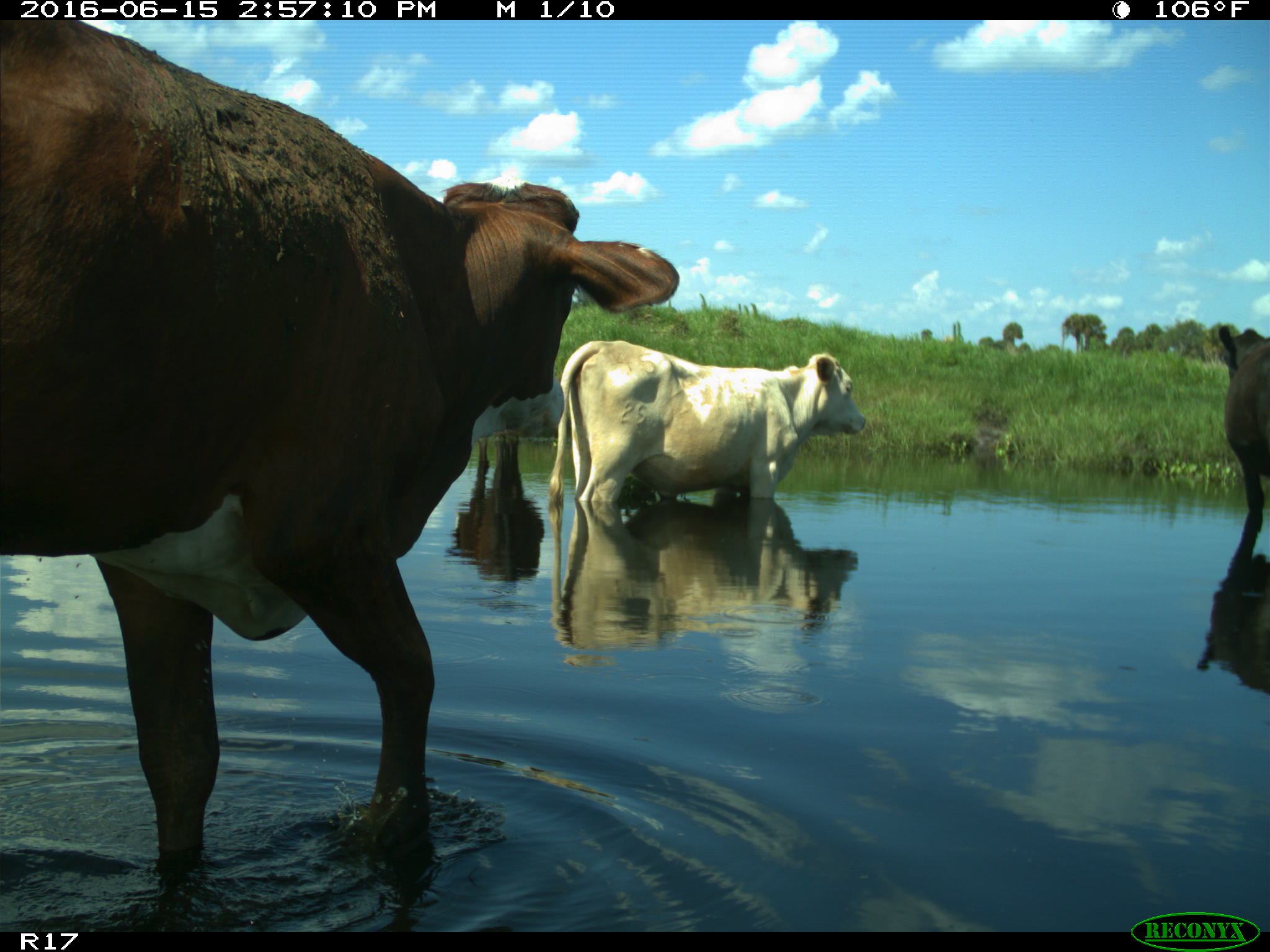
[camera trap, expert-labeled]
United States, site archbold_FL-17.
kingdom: Animalia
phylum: Chordata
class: Mammalia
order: Artiodactyla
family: Bovidae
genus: Bos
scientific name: Bos taurus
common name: domestic cow